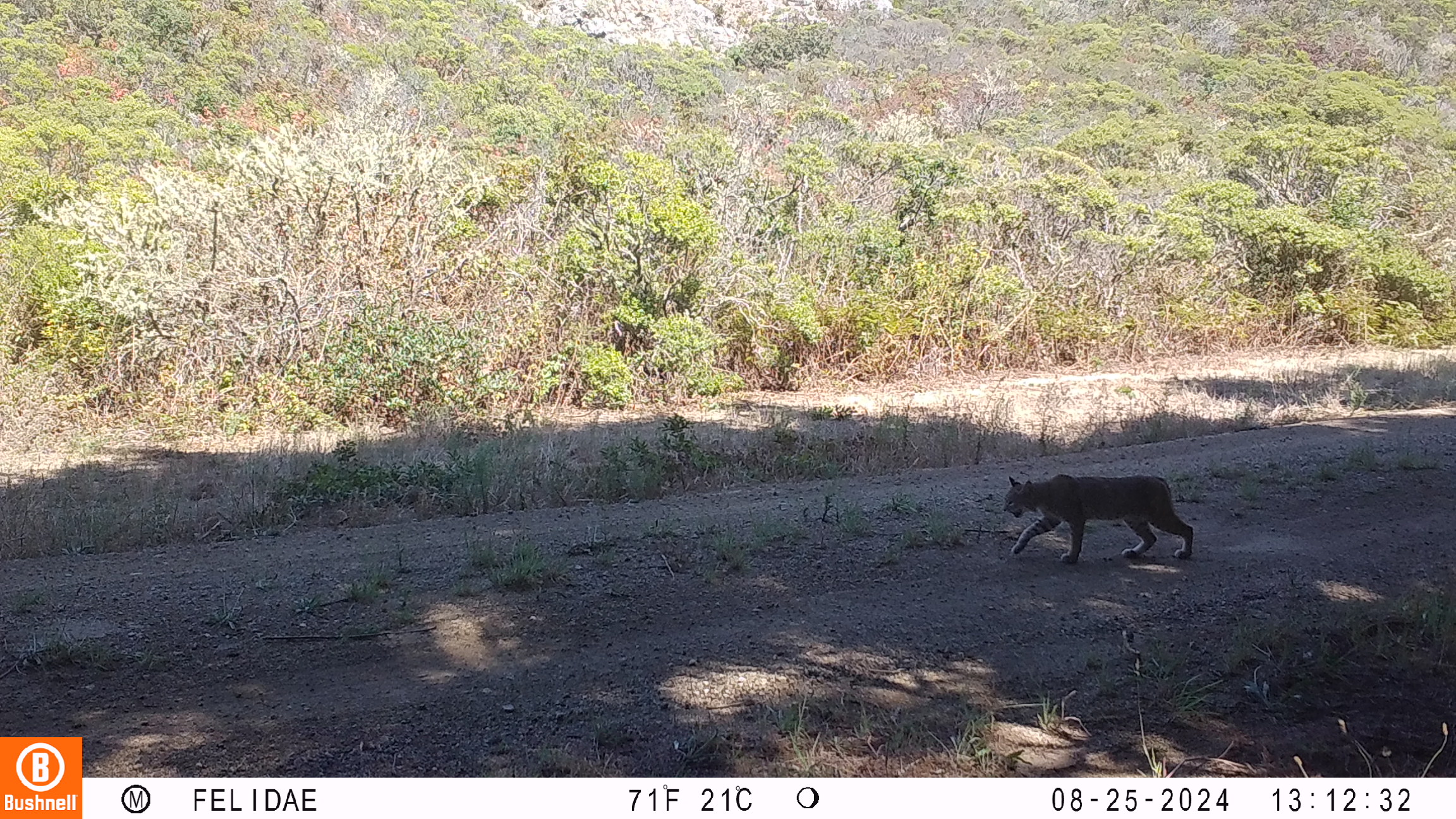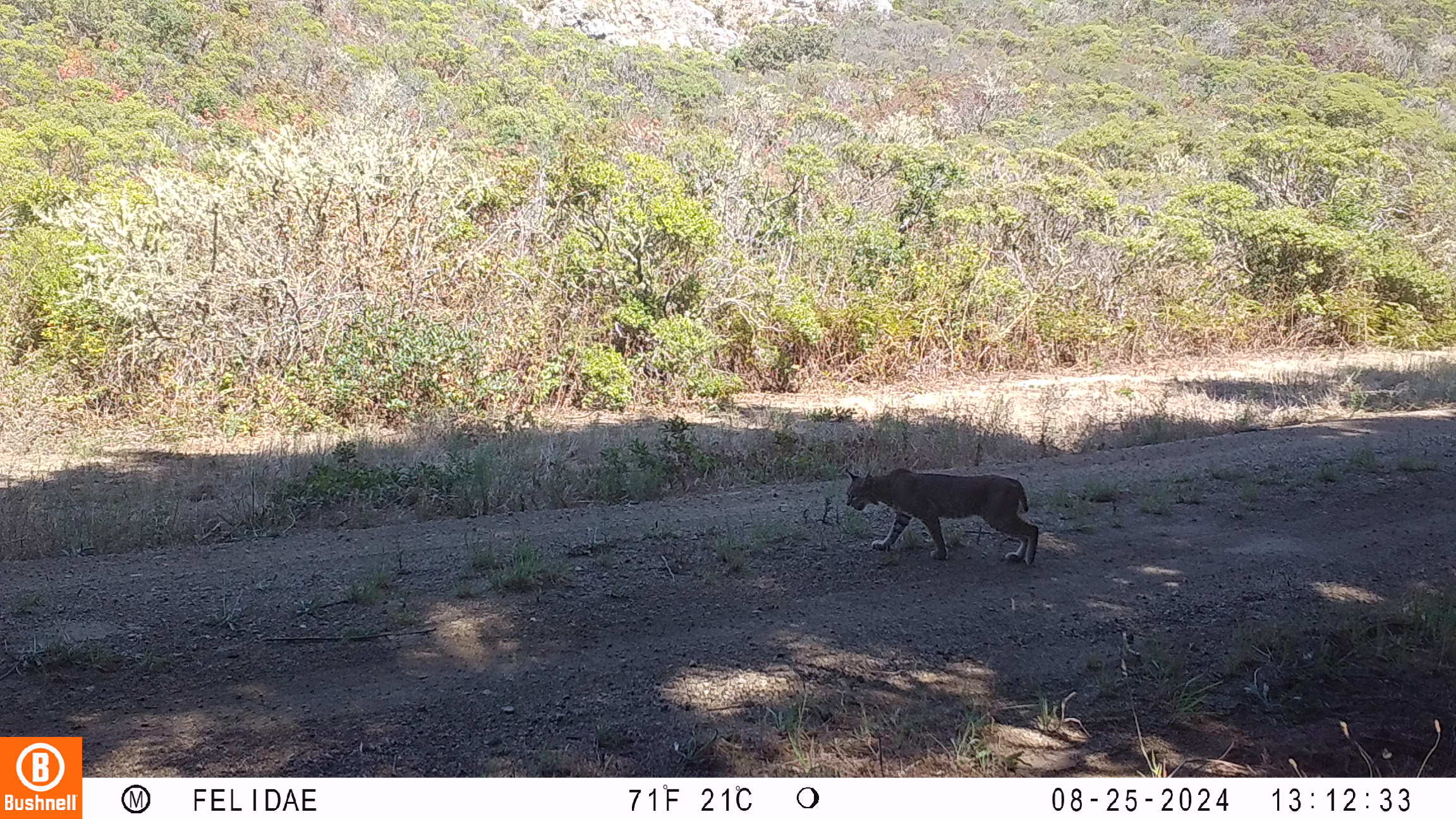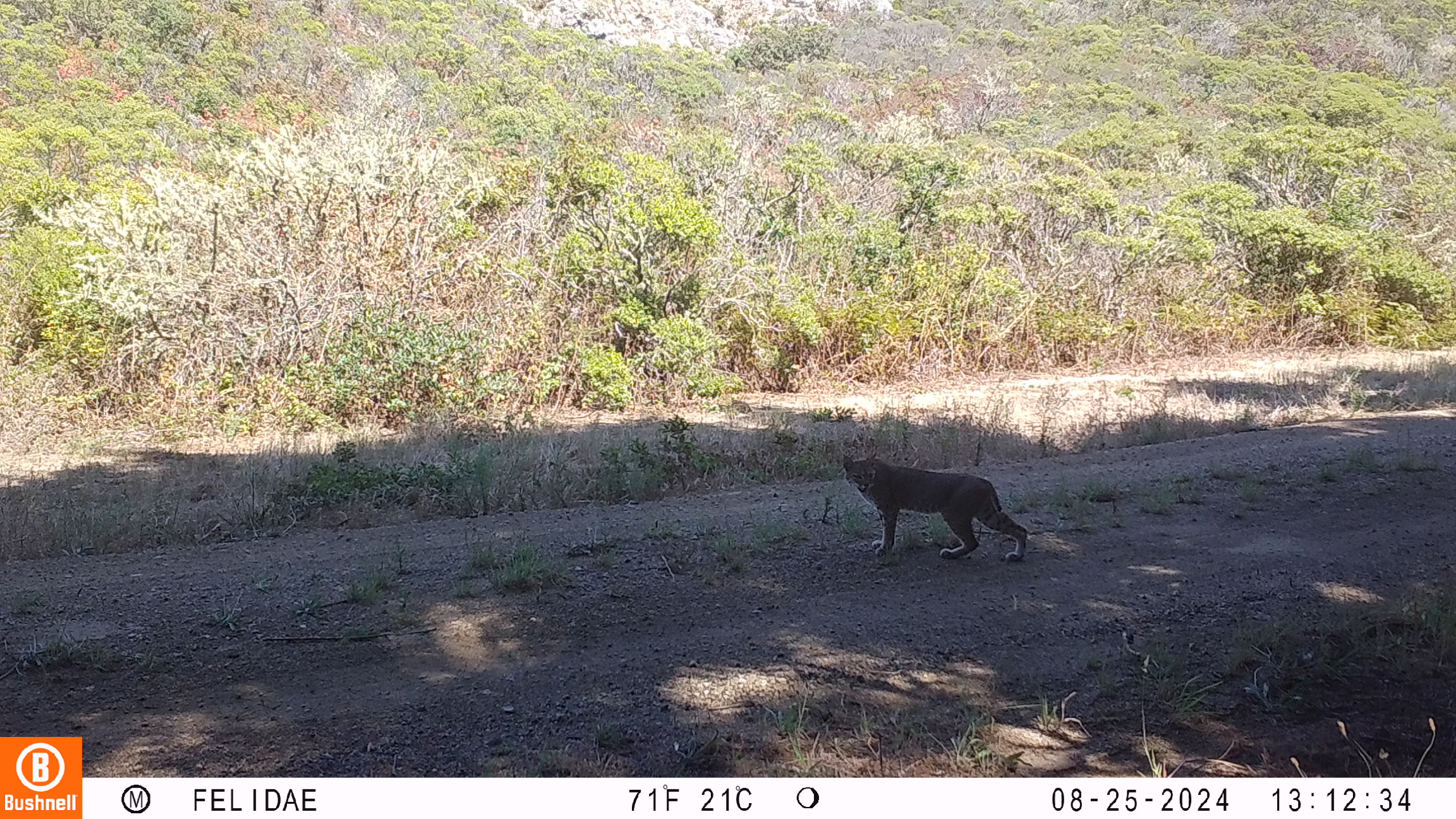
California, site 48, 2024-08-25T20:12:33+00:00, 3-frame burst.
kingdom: Animalia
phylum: Chordata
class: Mammalia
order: Carnivora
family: Felidae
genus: Lynx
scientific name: Lynx rufus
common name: bobcat